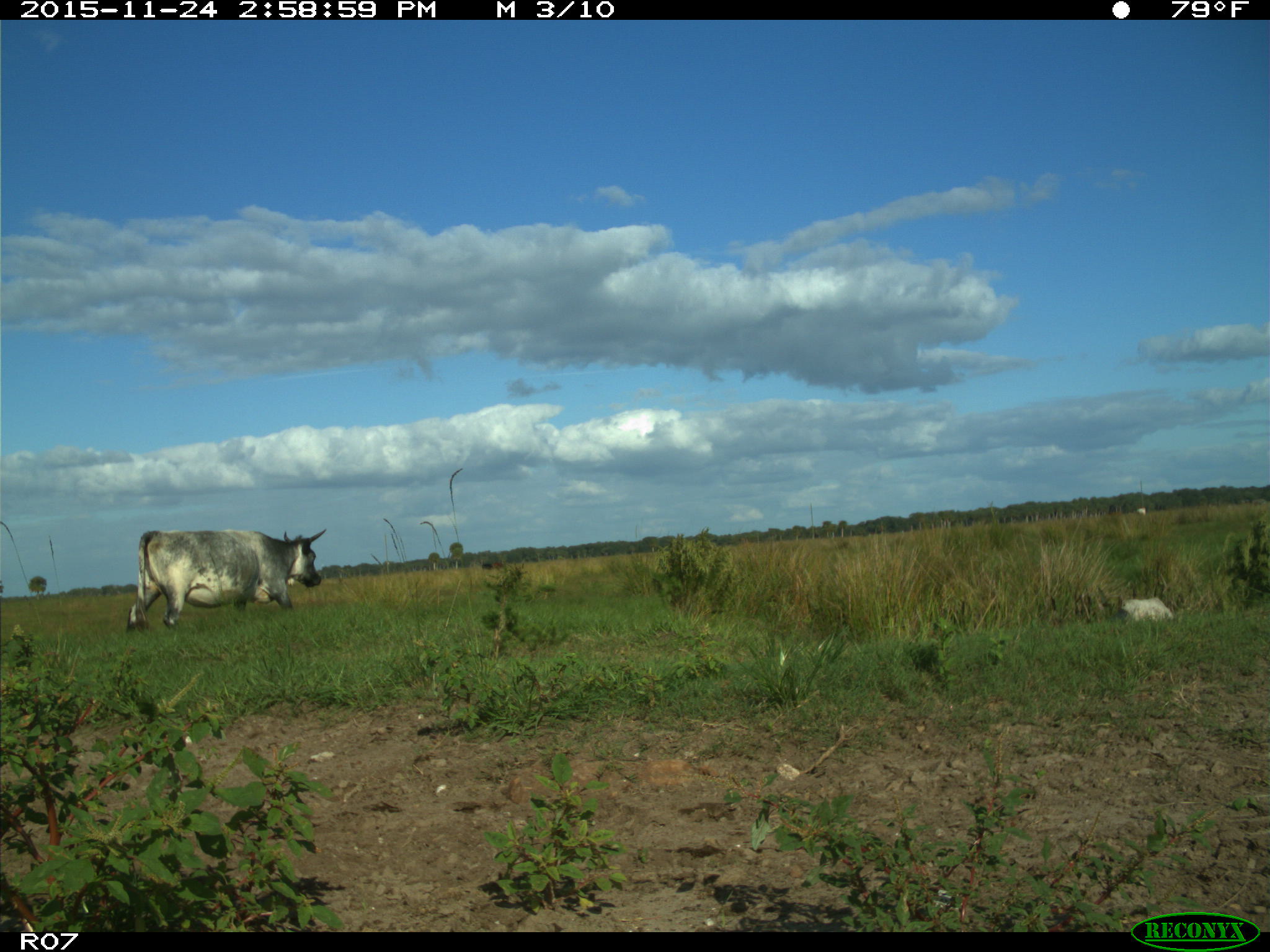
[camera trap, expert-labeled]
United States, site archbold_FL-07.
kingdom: Animalia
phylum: Chordata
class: Mammalia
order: Artiodactyla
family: Bovidae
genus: Bos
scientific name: Bos taurus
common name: domestic cow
Bos taurus (domestic cow).